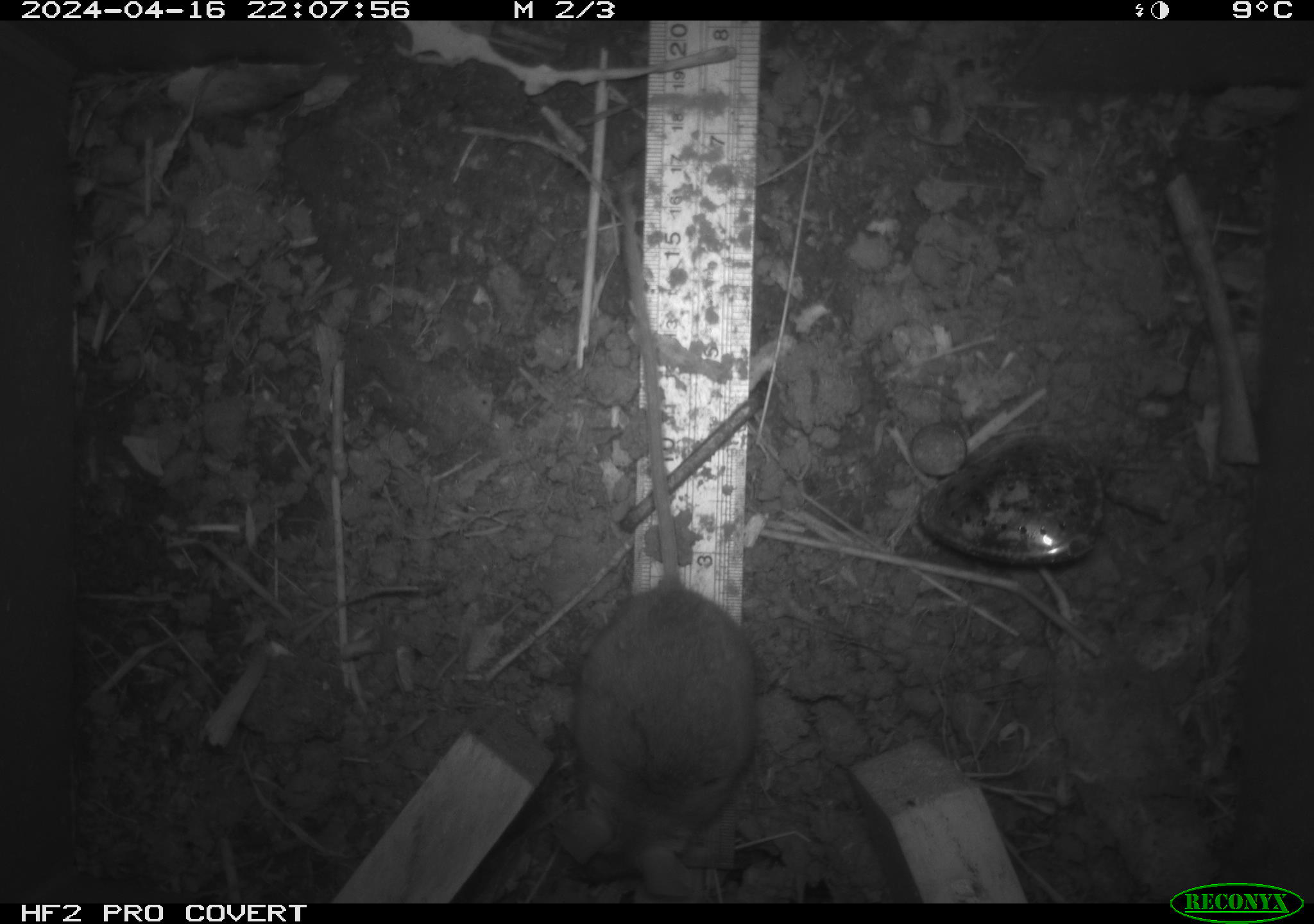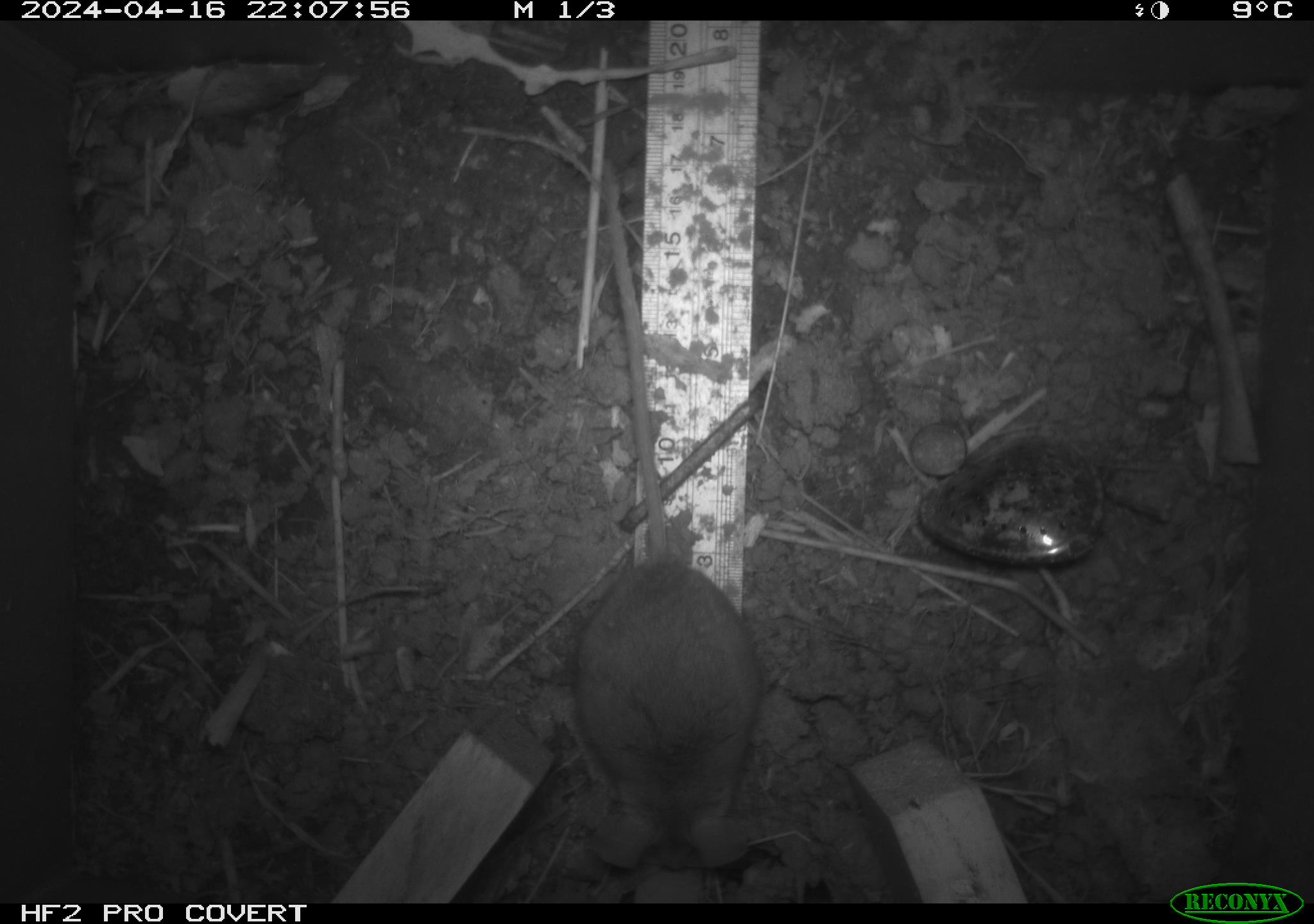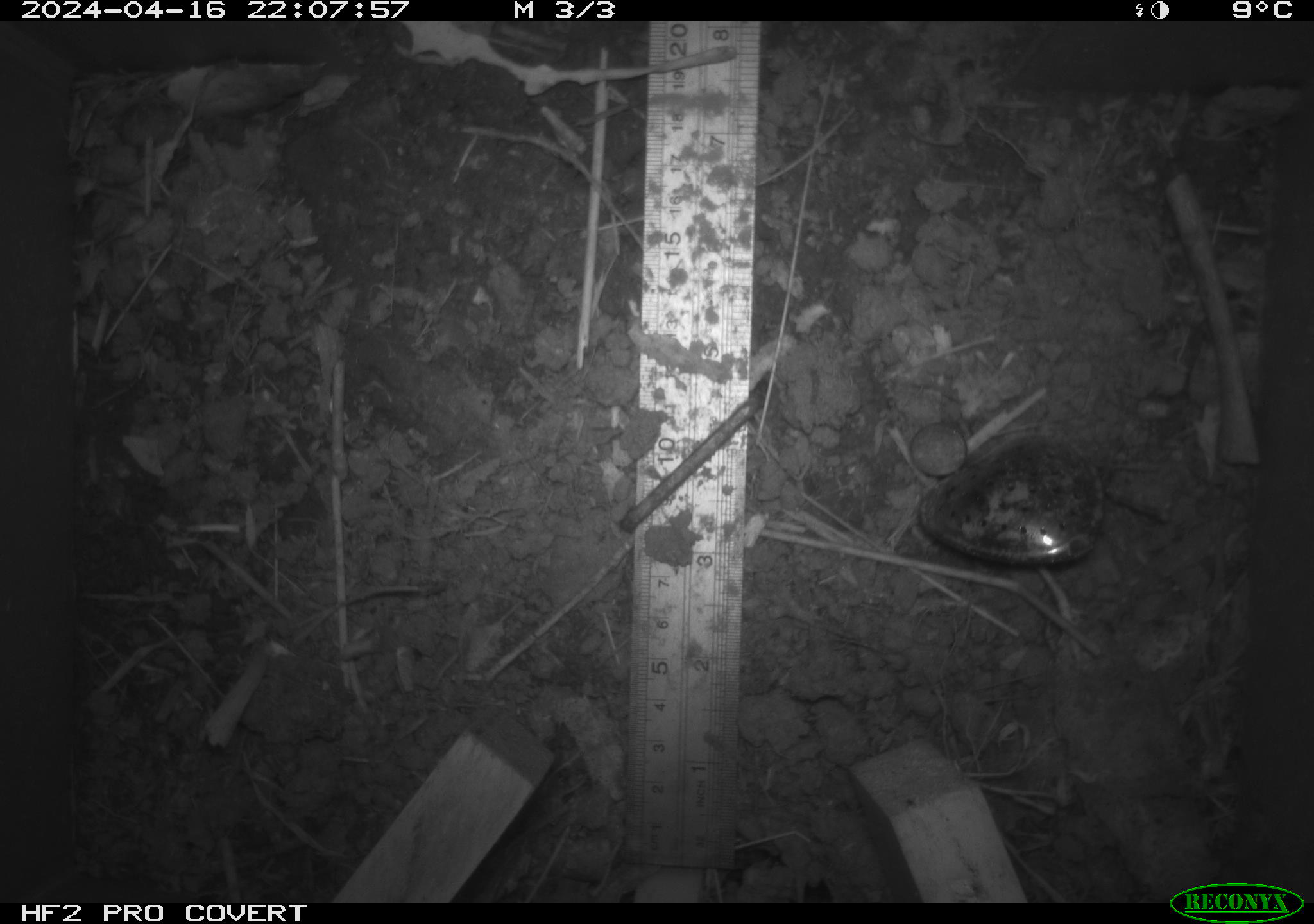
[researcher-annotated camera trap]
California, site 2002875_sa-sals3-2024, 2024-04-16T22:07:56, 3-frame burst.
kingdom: Animalia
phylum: Chordata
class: Mammalia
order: Rodentia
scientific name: Rodentia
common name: mouse species